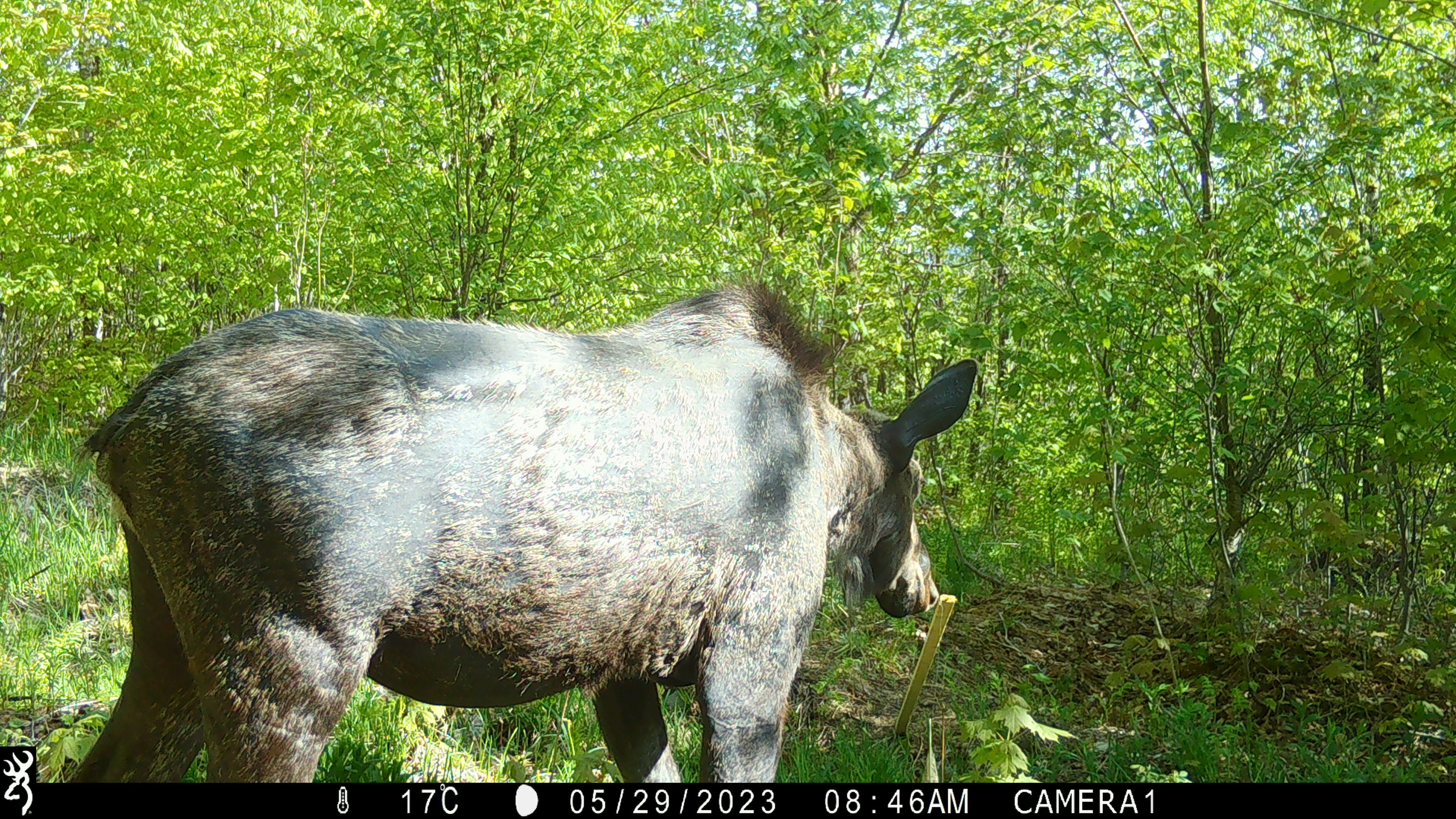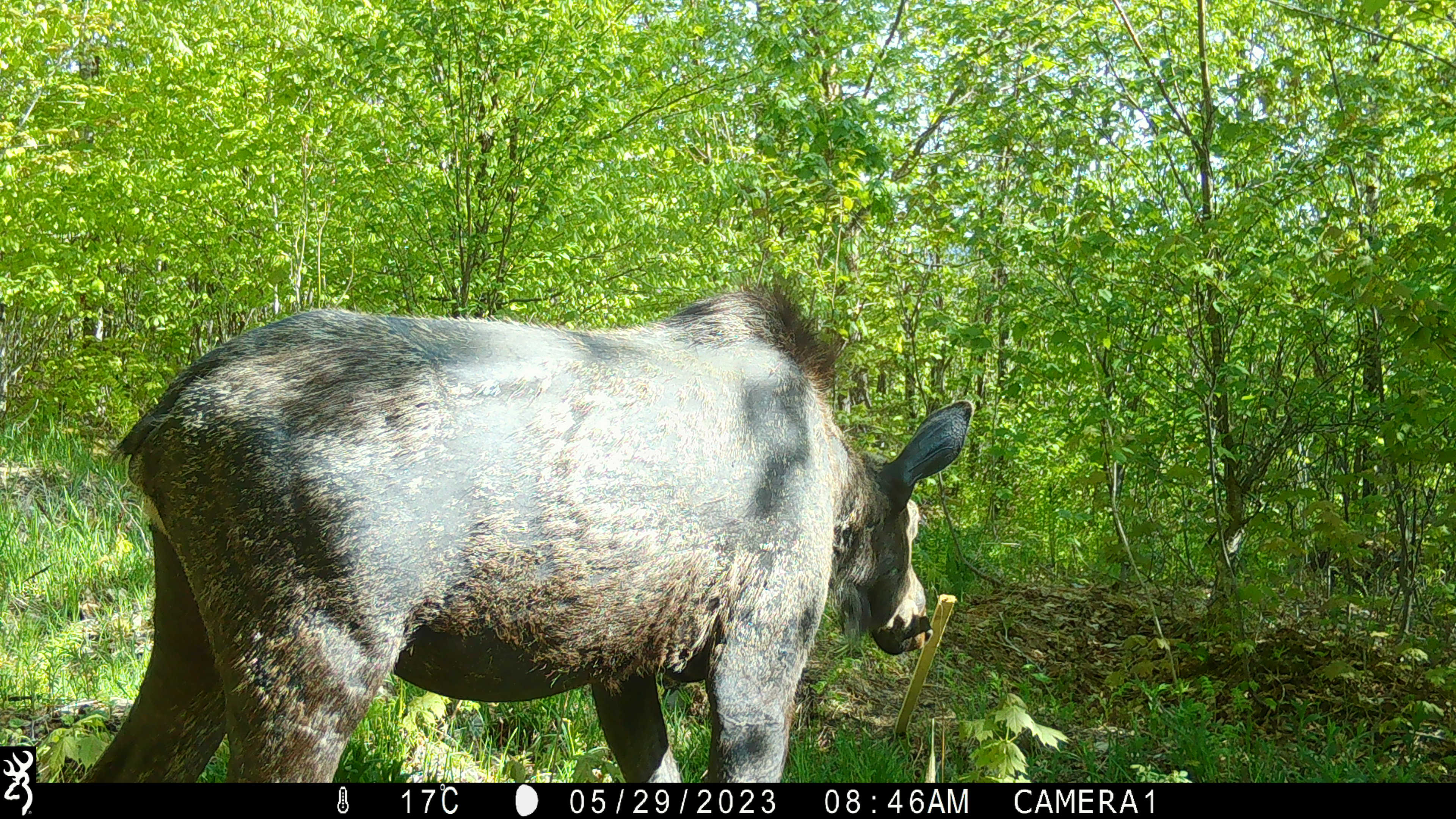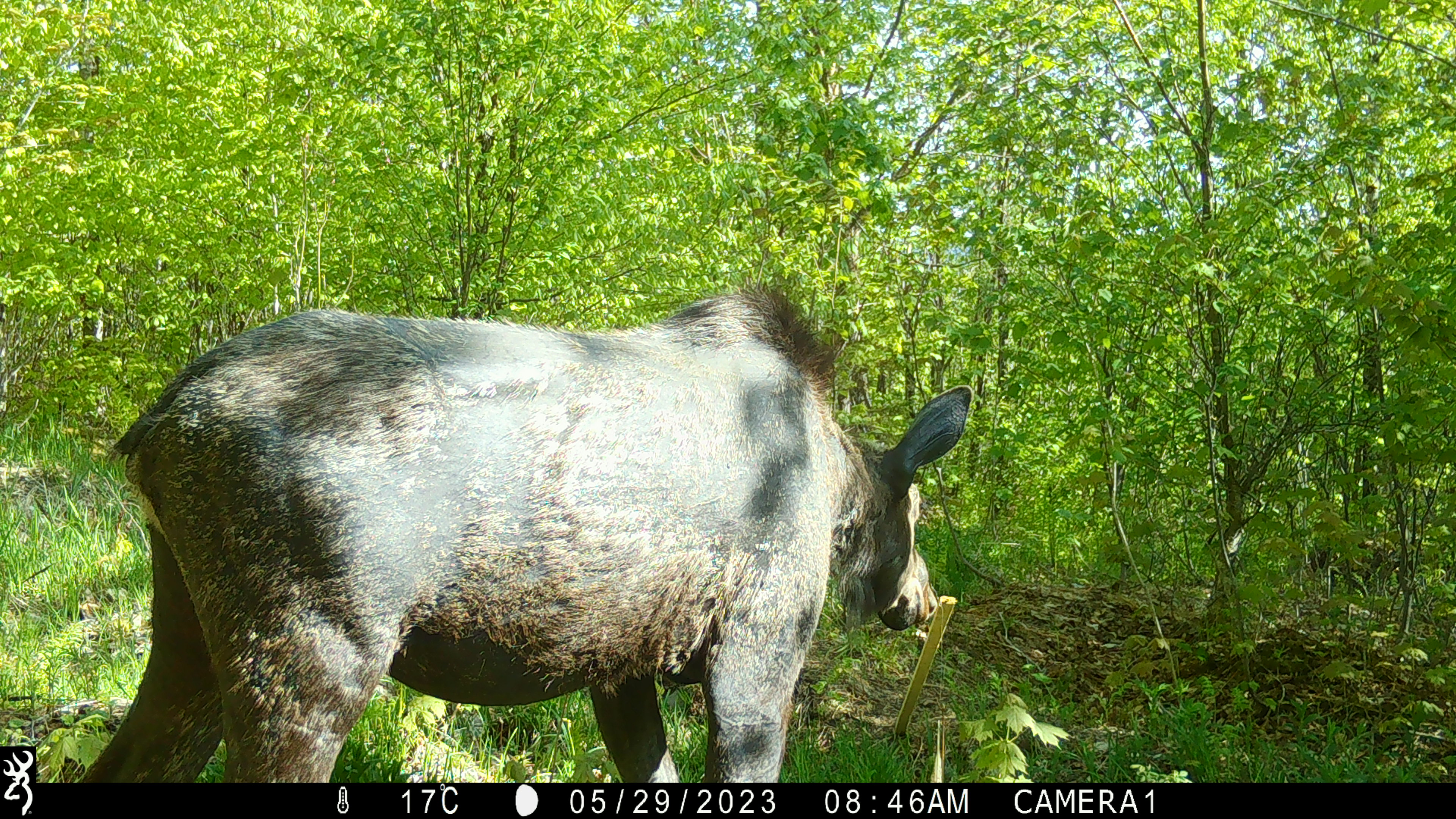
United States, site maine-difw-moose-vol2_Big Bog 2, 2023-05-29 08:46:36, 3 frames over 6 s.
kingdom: Animalia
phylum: Chordata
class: Mammalia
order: Artiodactyla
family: Cervidae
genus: Alces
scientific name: Alces alces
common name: moose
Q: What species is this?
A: Moose (Alces alces).